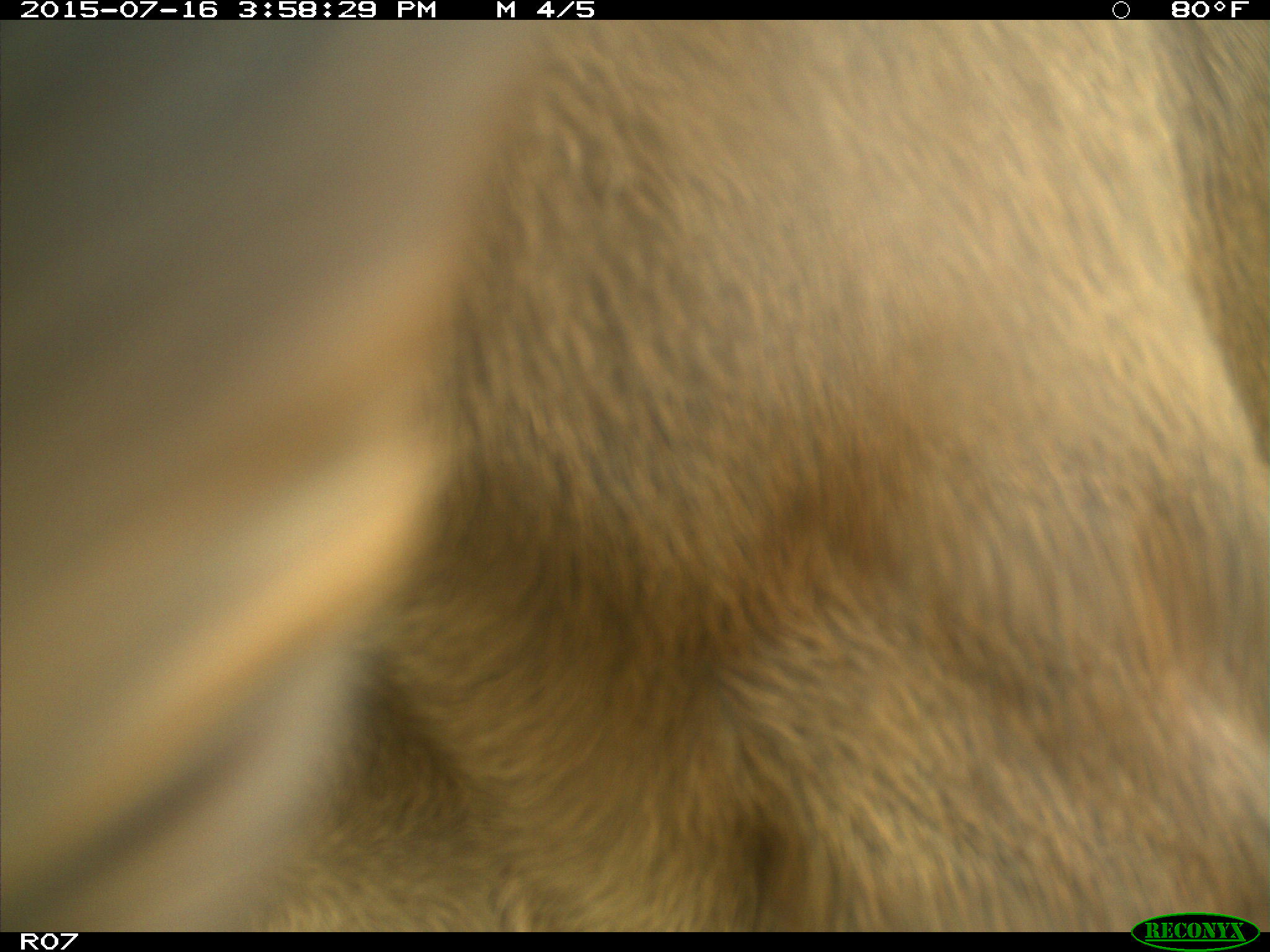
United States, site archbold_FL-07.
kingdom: Animalia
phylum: Chordata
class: Mammalia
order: Artiodactyla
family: Bovidae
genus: Bos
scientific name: Bos taurus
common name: domestic cow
Bos taurus (domestic cow).